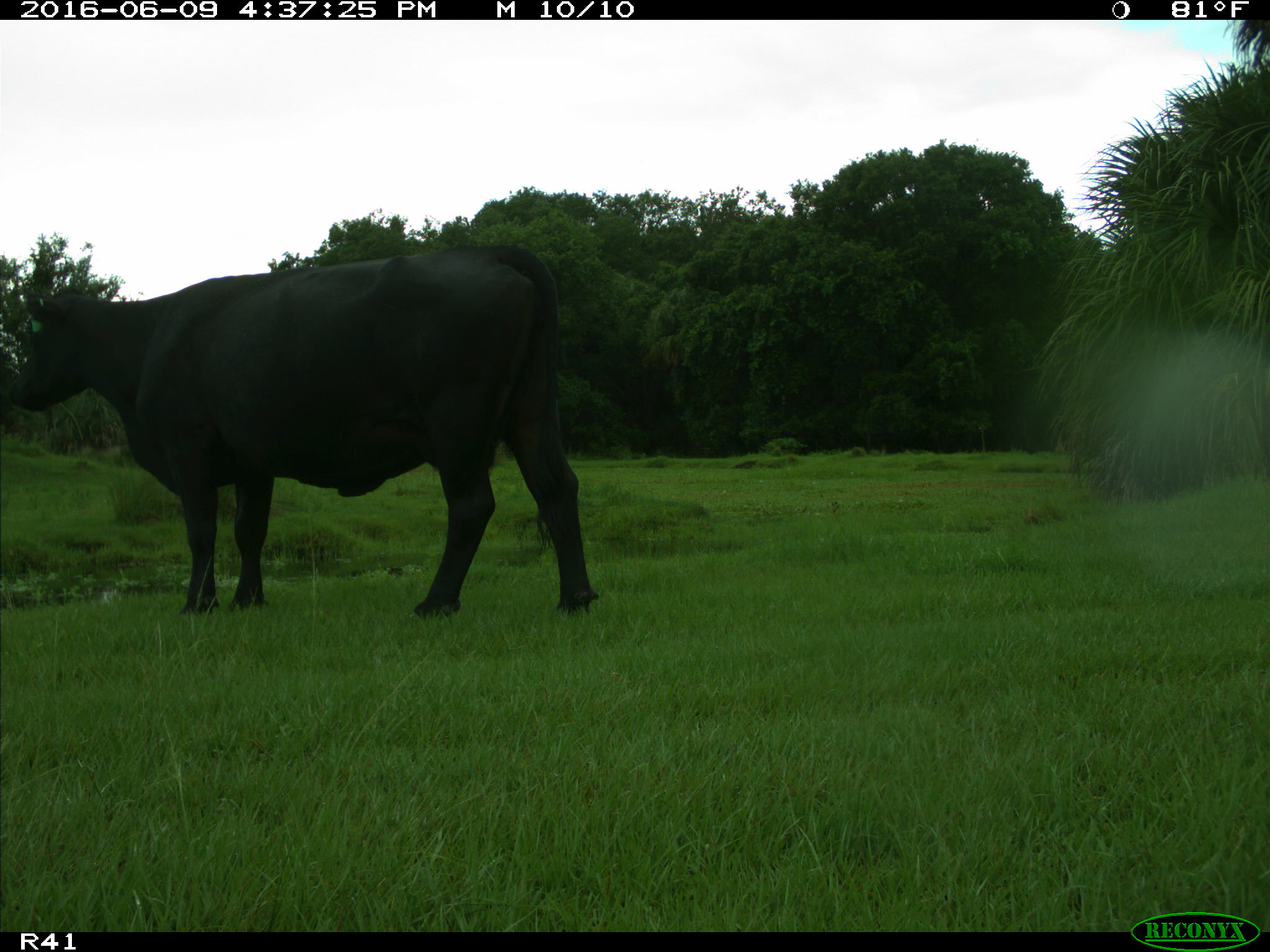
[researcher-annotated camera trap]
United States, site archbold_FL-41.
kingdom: Animalia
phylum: Chordata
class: Mammalia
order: Artiodactyla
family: Bovidae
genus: Bos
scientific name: Bos taurus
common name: domestic cow